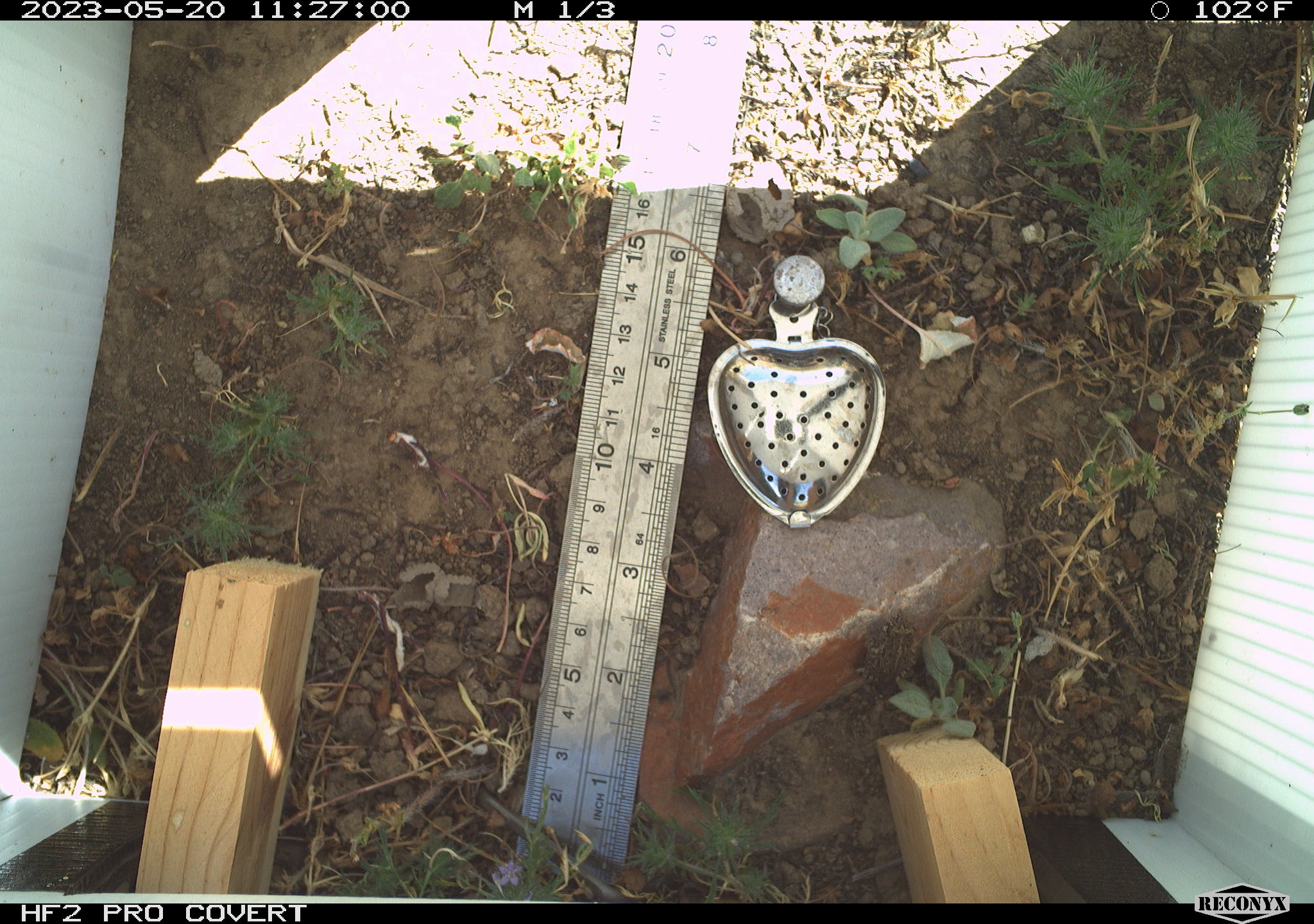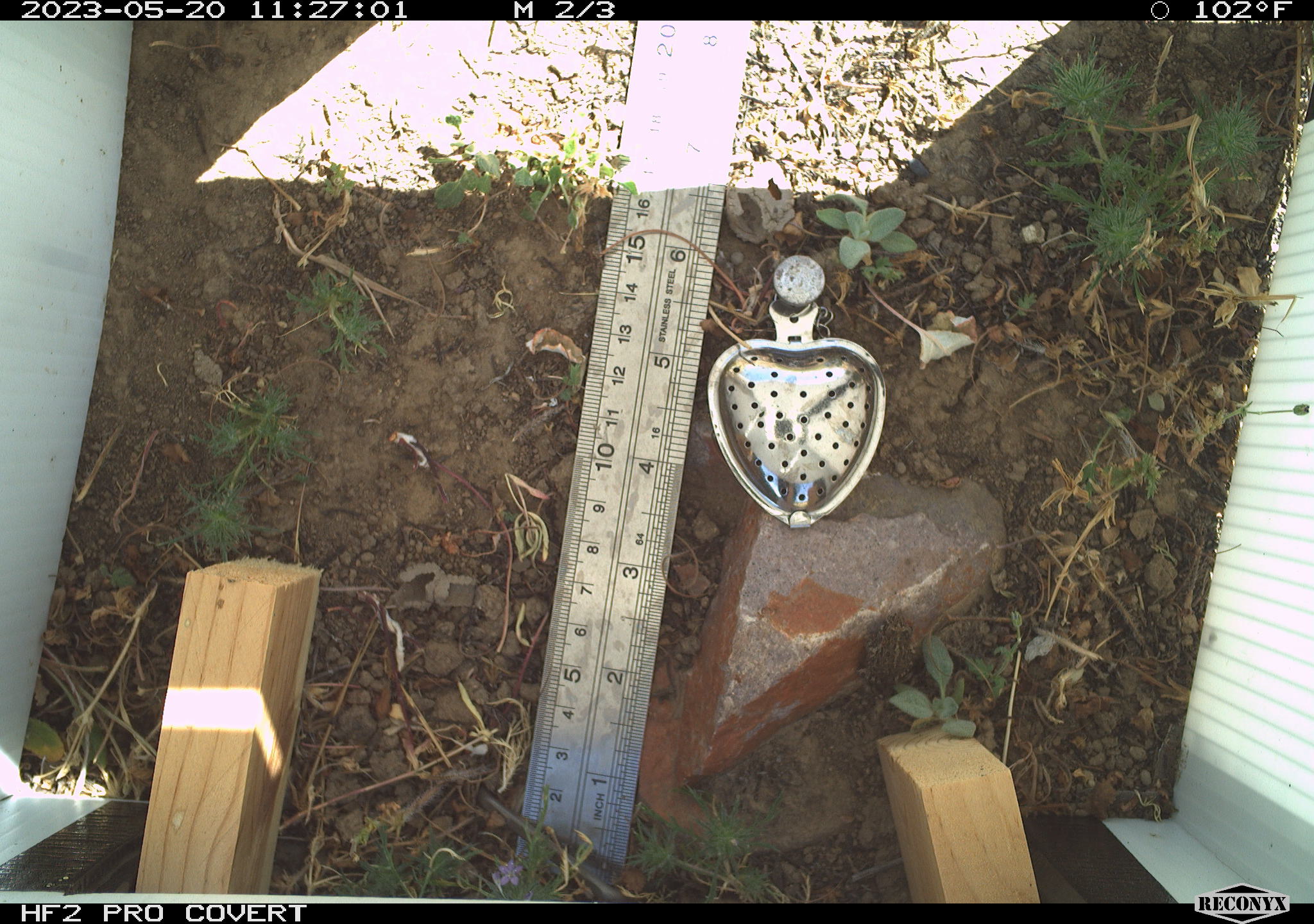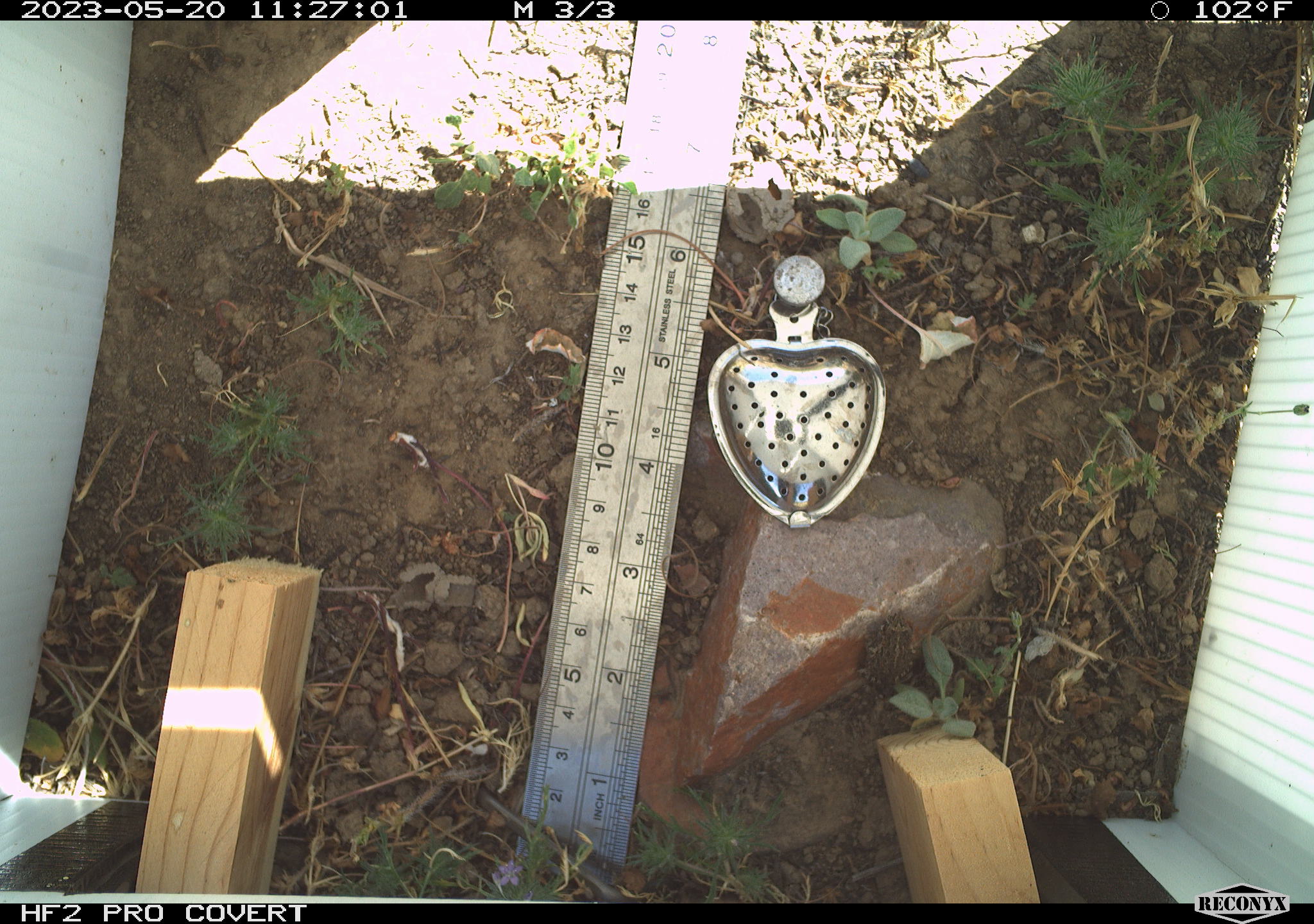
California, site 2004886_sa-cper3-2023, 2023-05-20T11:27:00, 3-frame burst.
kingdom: Animalia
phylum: Chordata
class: Amphibia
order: Anura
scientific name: Anura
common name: frogs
Frogs (Anura).